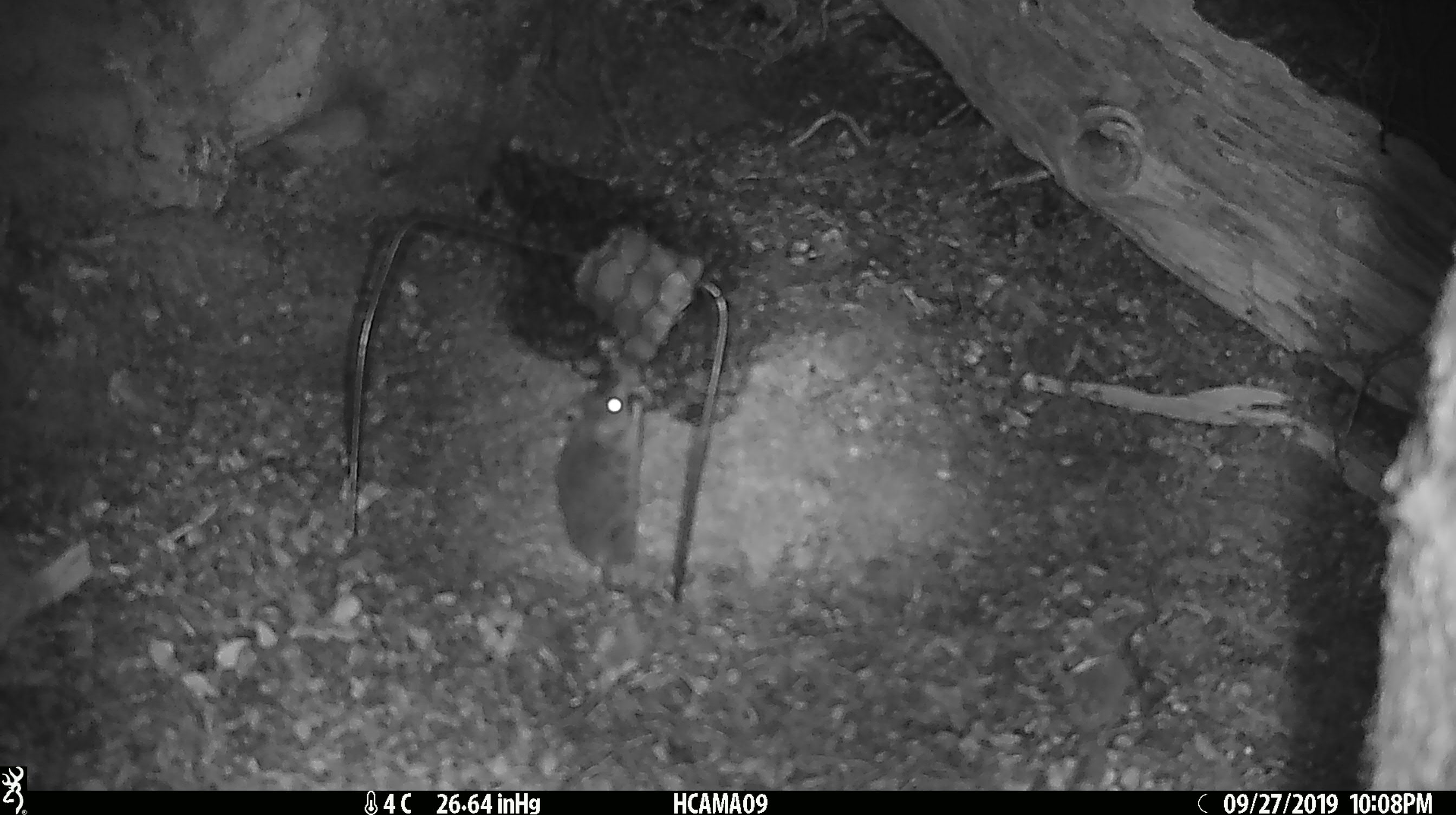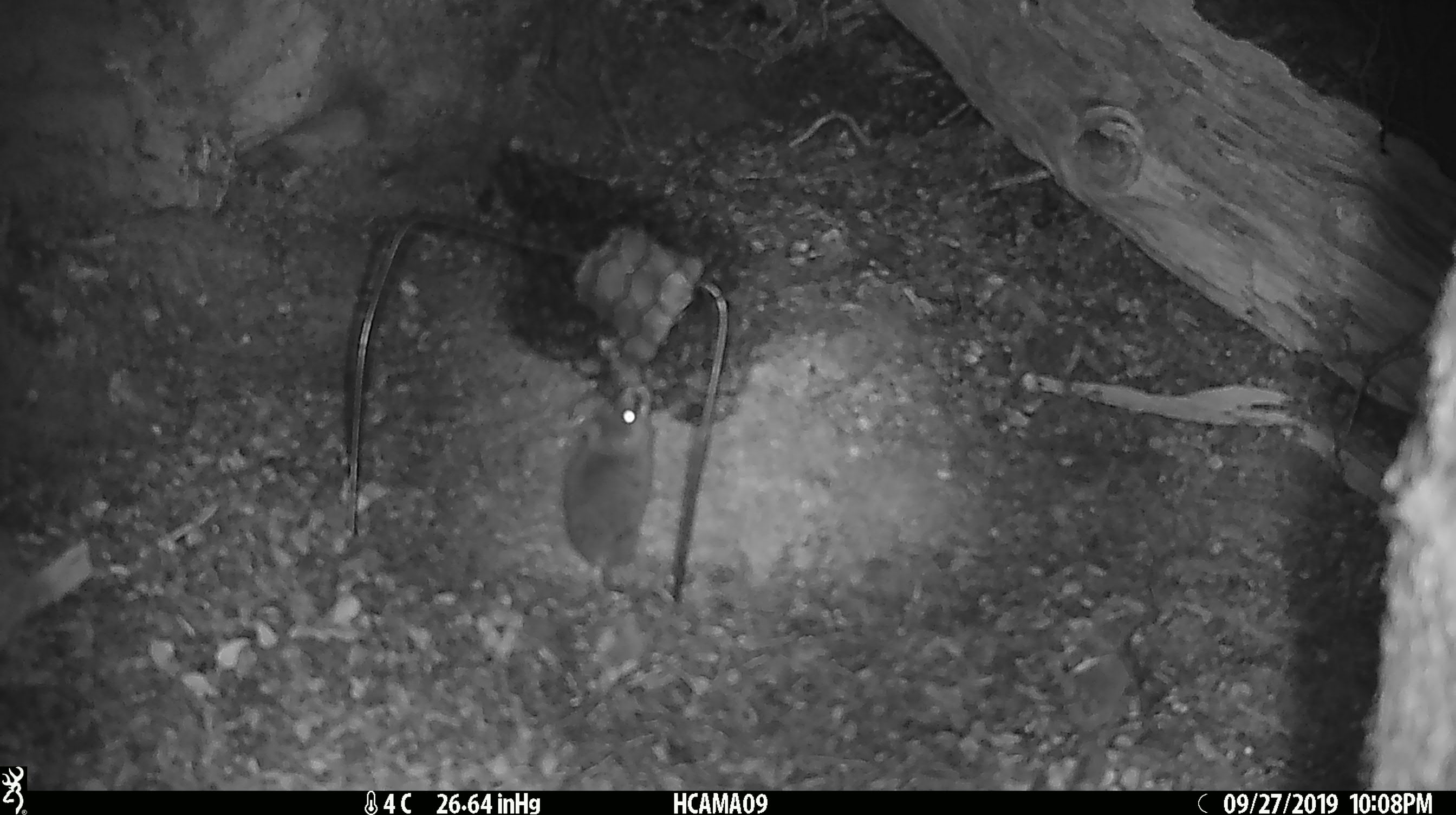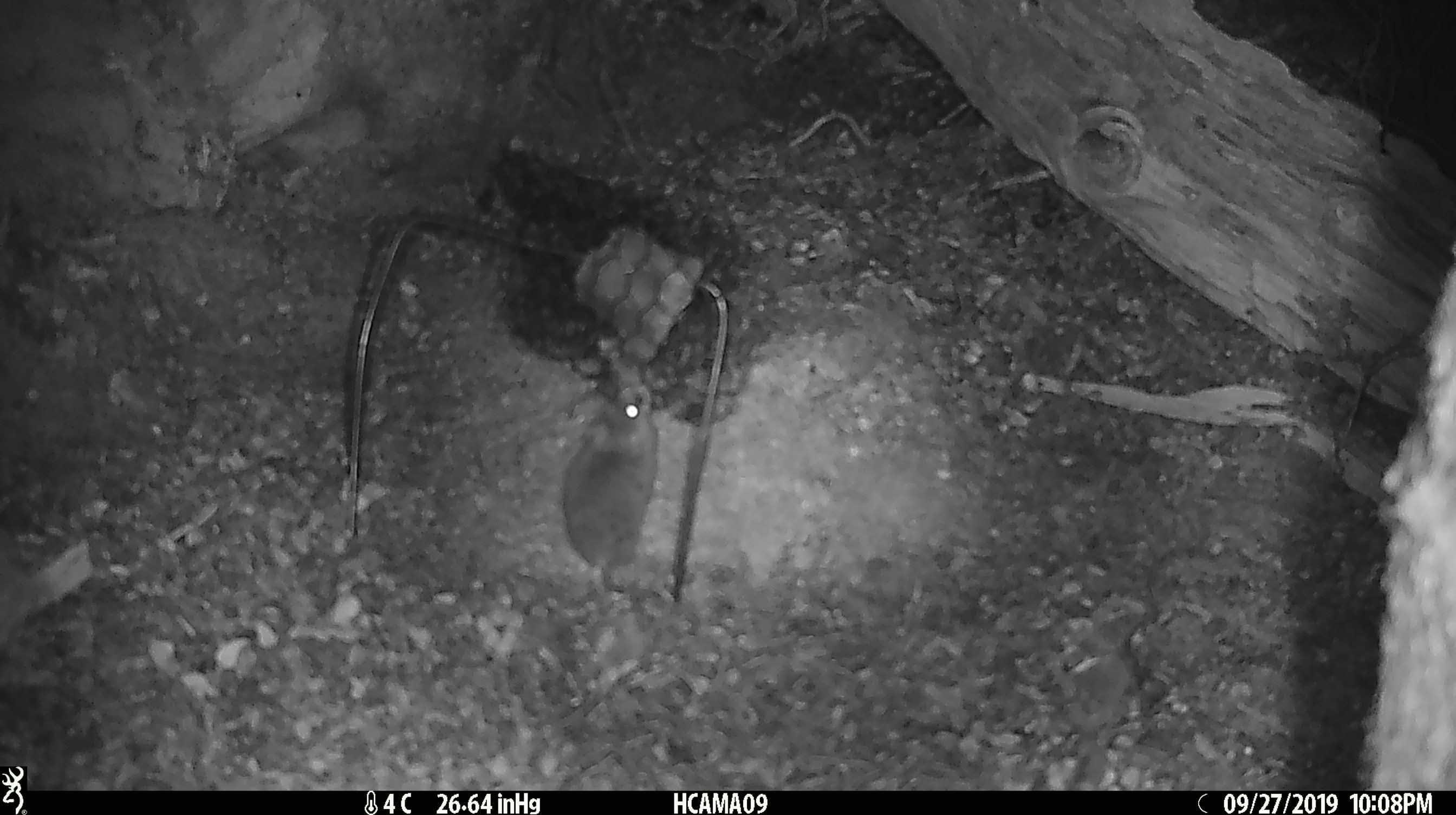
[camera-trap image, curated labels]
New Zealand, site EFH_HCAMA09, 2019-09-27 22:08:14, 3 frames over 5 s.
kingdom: Animalia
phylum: Chordata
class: Mammalia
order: Rodentia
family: Muridae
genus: Mus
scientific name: Mus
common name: mouse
Mouse (Mus).